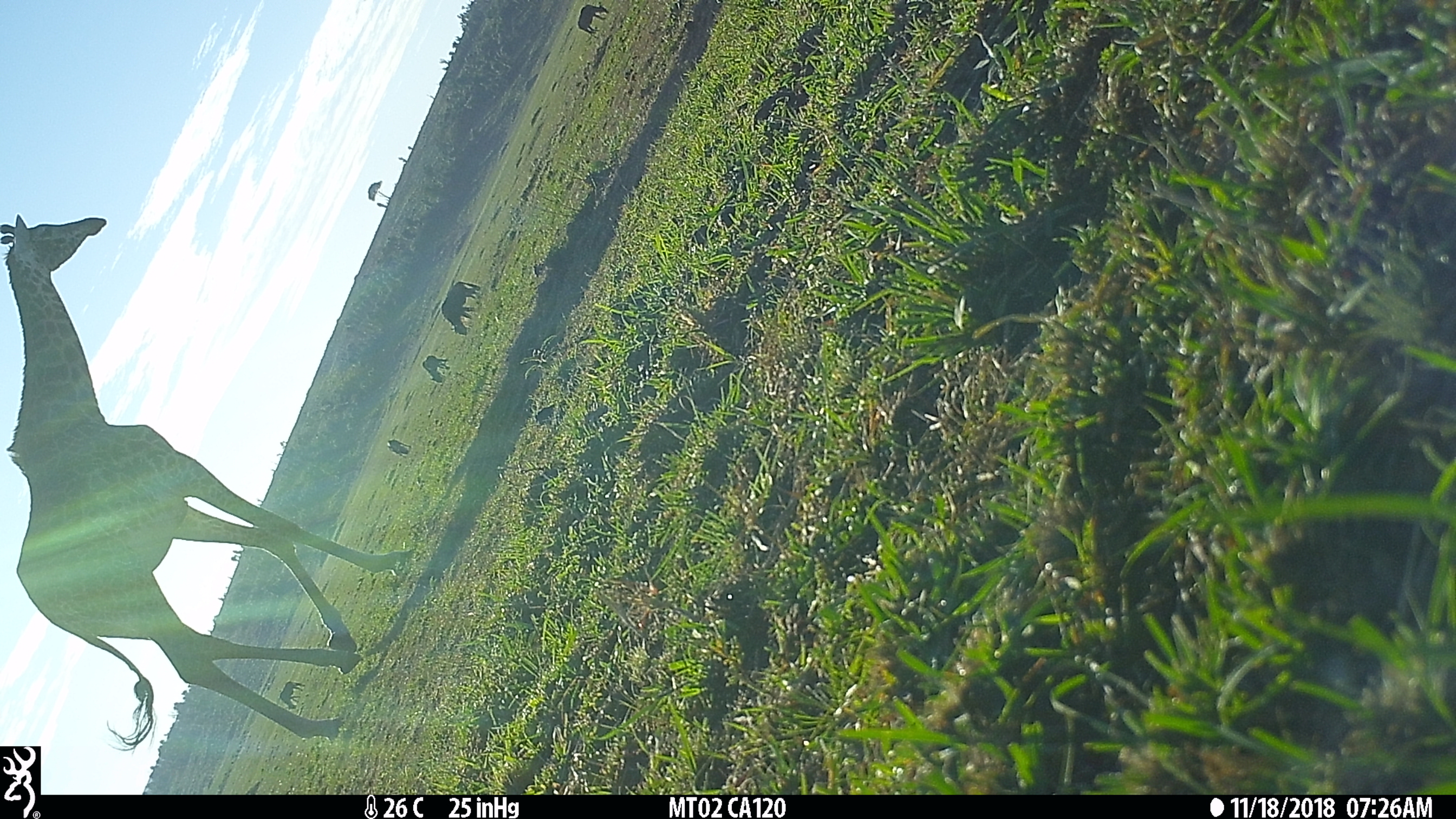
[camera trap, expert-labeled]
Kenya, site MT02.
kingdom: Animalia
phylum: Chordata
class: Mammalia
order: Artiodactyla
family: Giraffidae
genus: Giraffa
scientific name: Giraffa camelopardalis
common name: northern giraffe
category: giraffe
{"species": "giraffe (northern giraffe) (Giraffa camelopardalis)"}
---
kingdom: Animalia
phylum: Chordata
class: Mammalia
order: Artiodactyla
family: Bovidae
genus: Connochaetes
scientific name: Connochaetes taurinus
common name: blue wildebeest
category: wildebeest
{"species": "wildebeest (blue wildebeest) (Connochaetes taurinus)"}